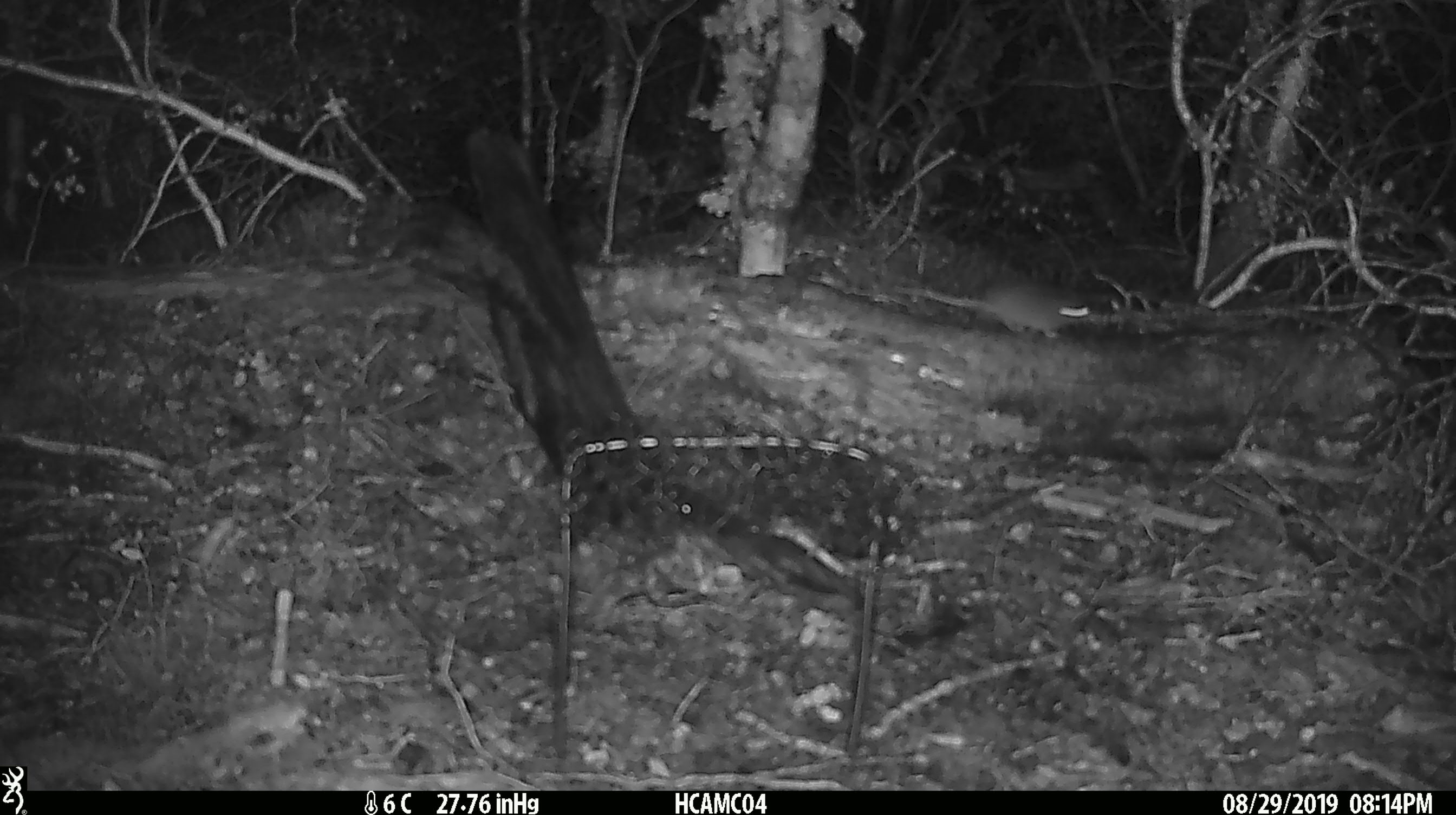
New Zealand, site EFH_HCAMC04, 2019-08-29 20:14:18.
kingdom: Animalia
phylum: Chordata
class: Mammalia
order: Rodentia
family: Muridae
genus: Mus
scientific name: Mus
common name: mouse